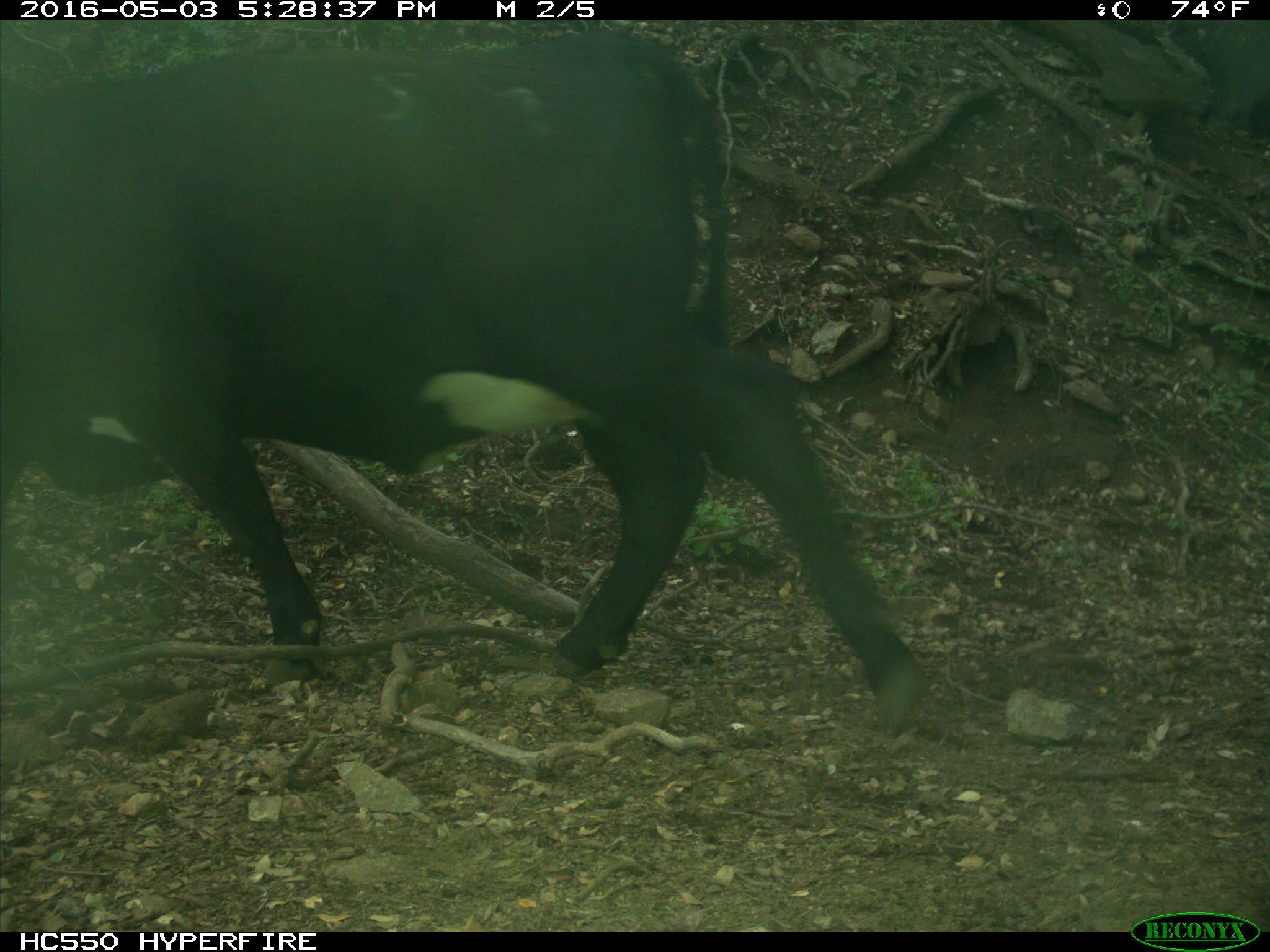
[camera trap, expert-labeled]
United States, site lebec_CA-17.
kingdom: Animalia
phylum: Chordata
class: Mammalia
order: Artiodactyla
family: Bovidae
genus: Bos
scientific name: Bos taurus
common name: domestic cow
Bos taurus (domestic cow).